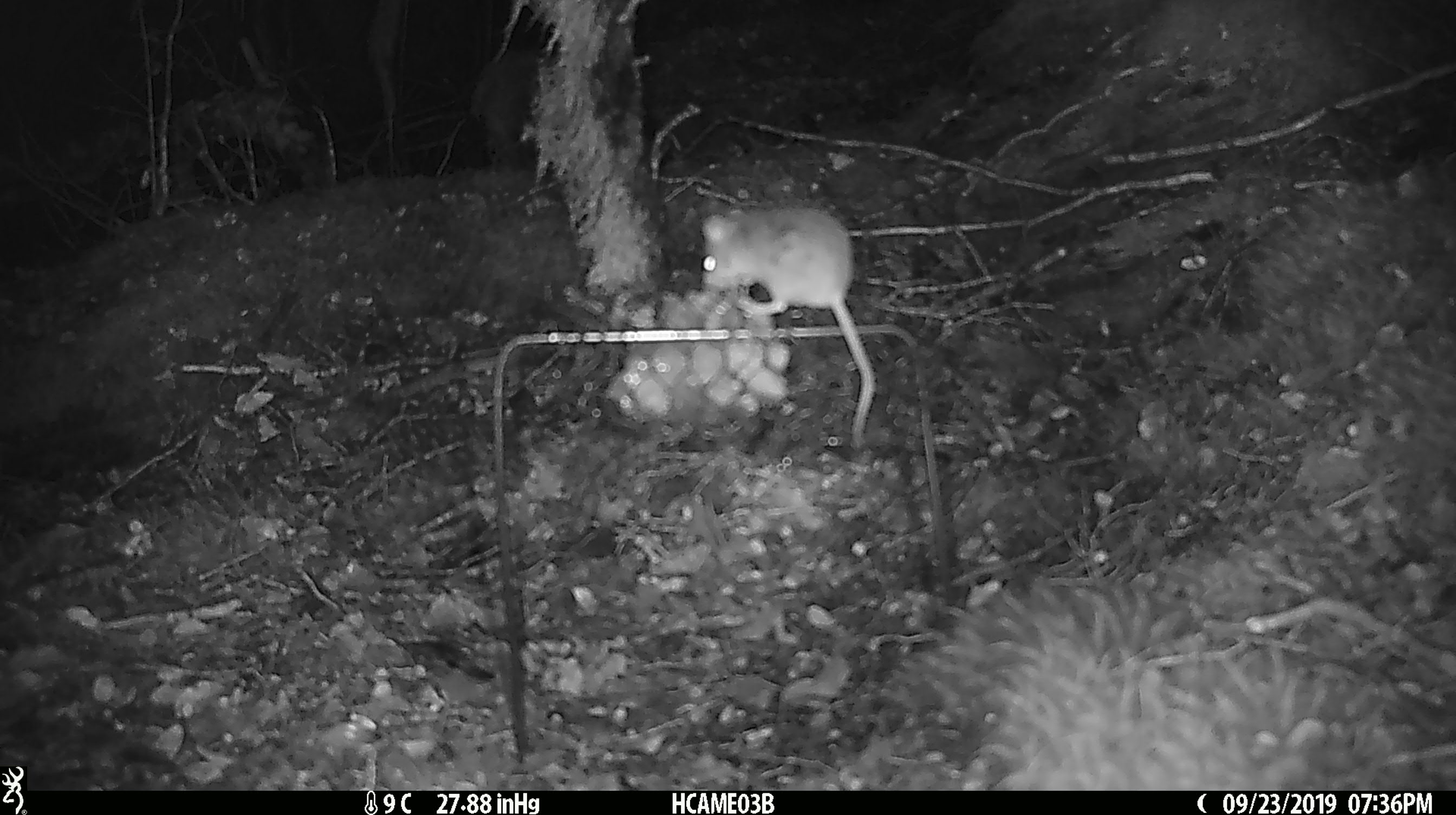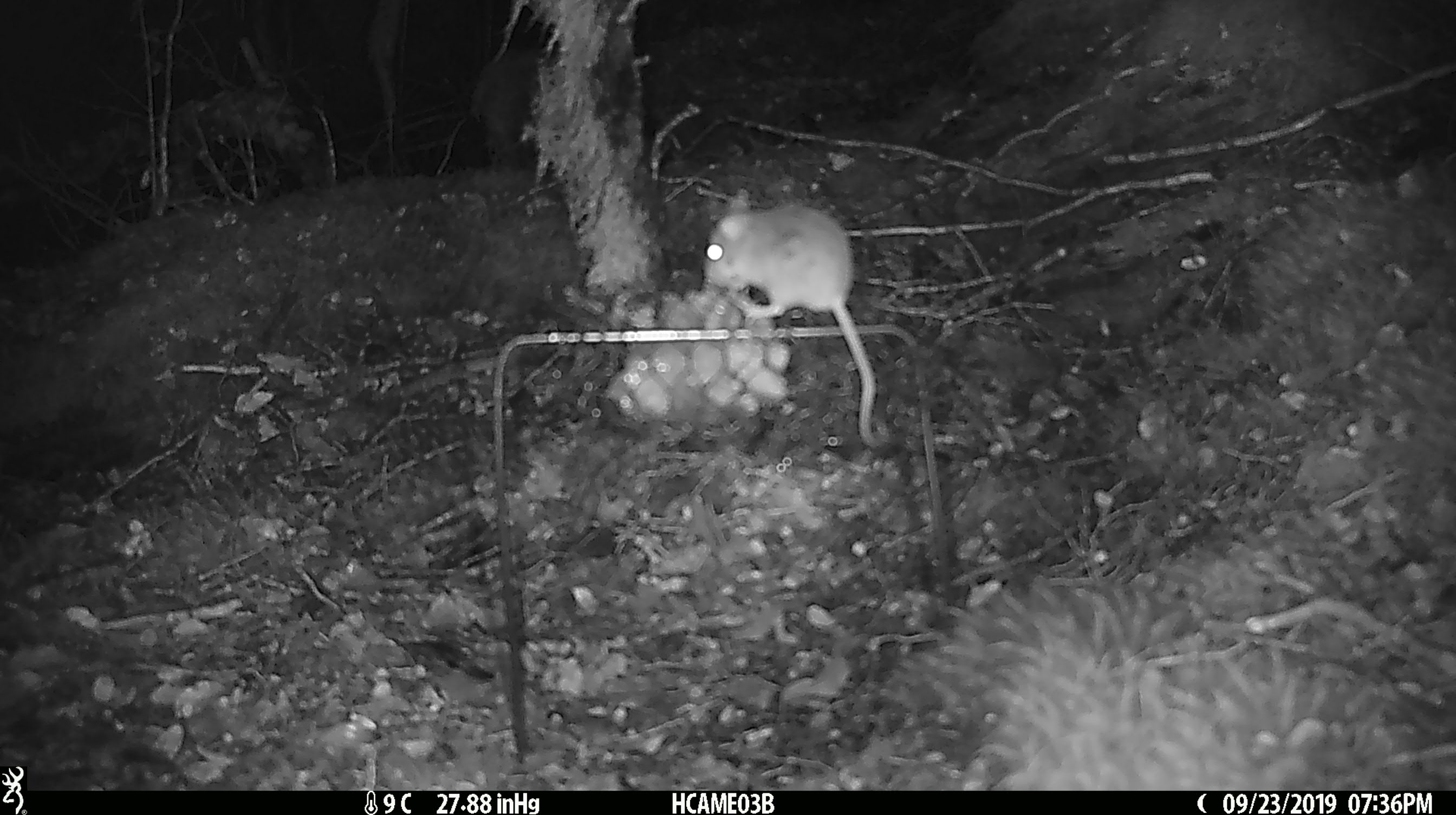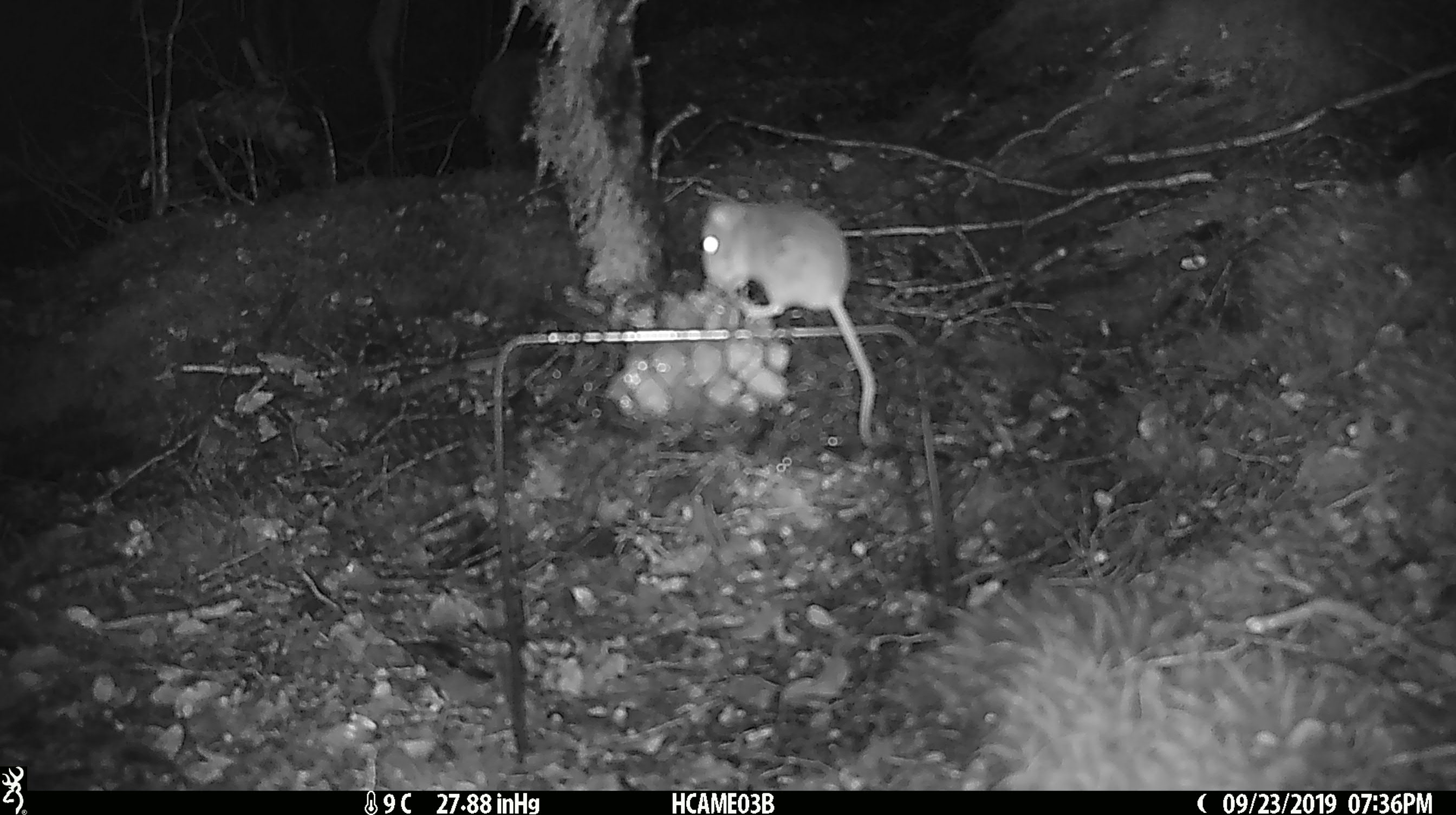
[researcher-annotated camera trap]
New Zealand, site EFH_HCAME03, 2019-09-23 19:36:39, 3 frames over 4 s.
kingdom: Animalia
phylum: Chordata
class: Mammalia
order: Rodentia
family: Muridae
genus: Mus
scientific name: Mus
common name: mouse